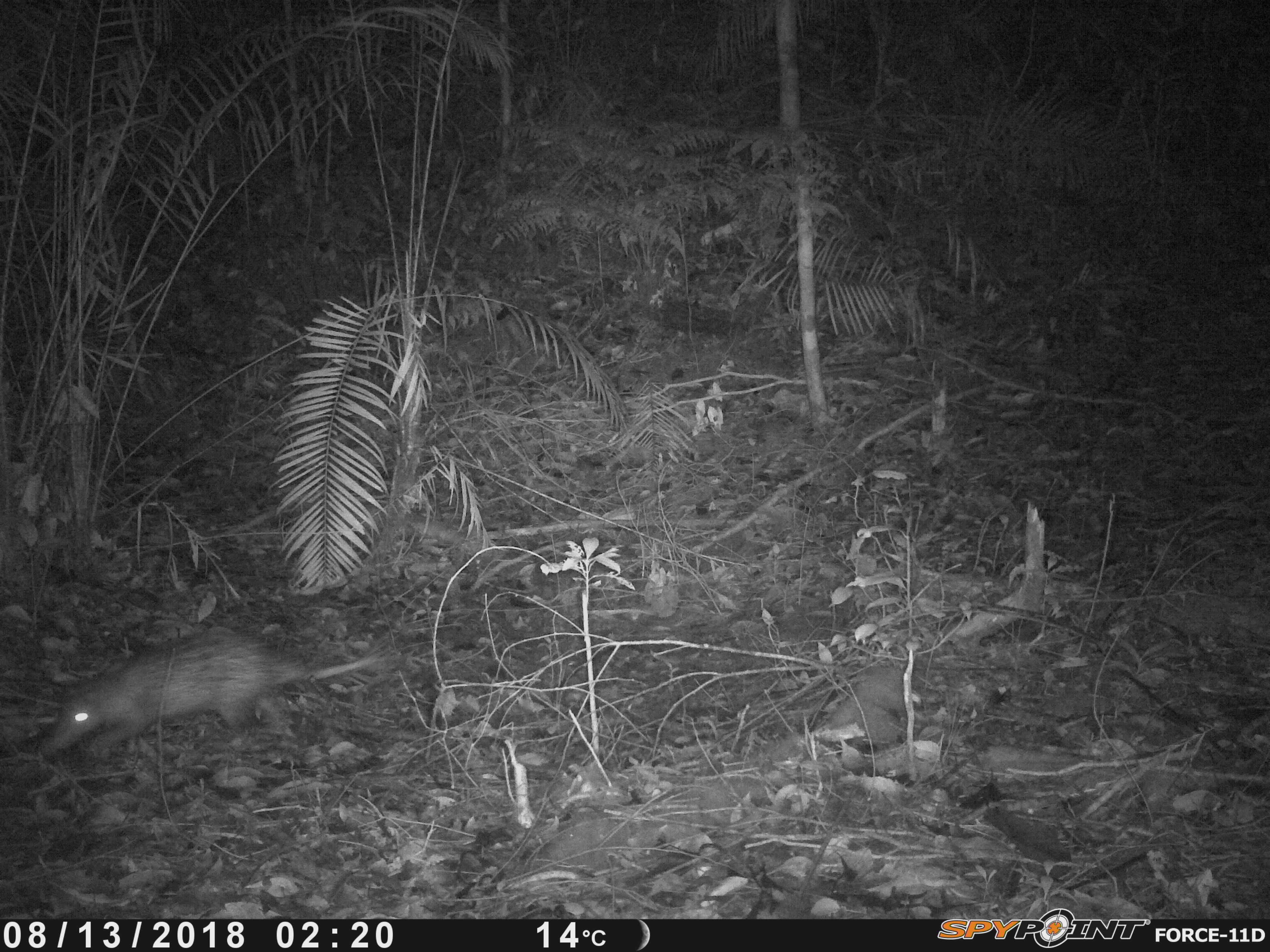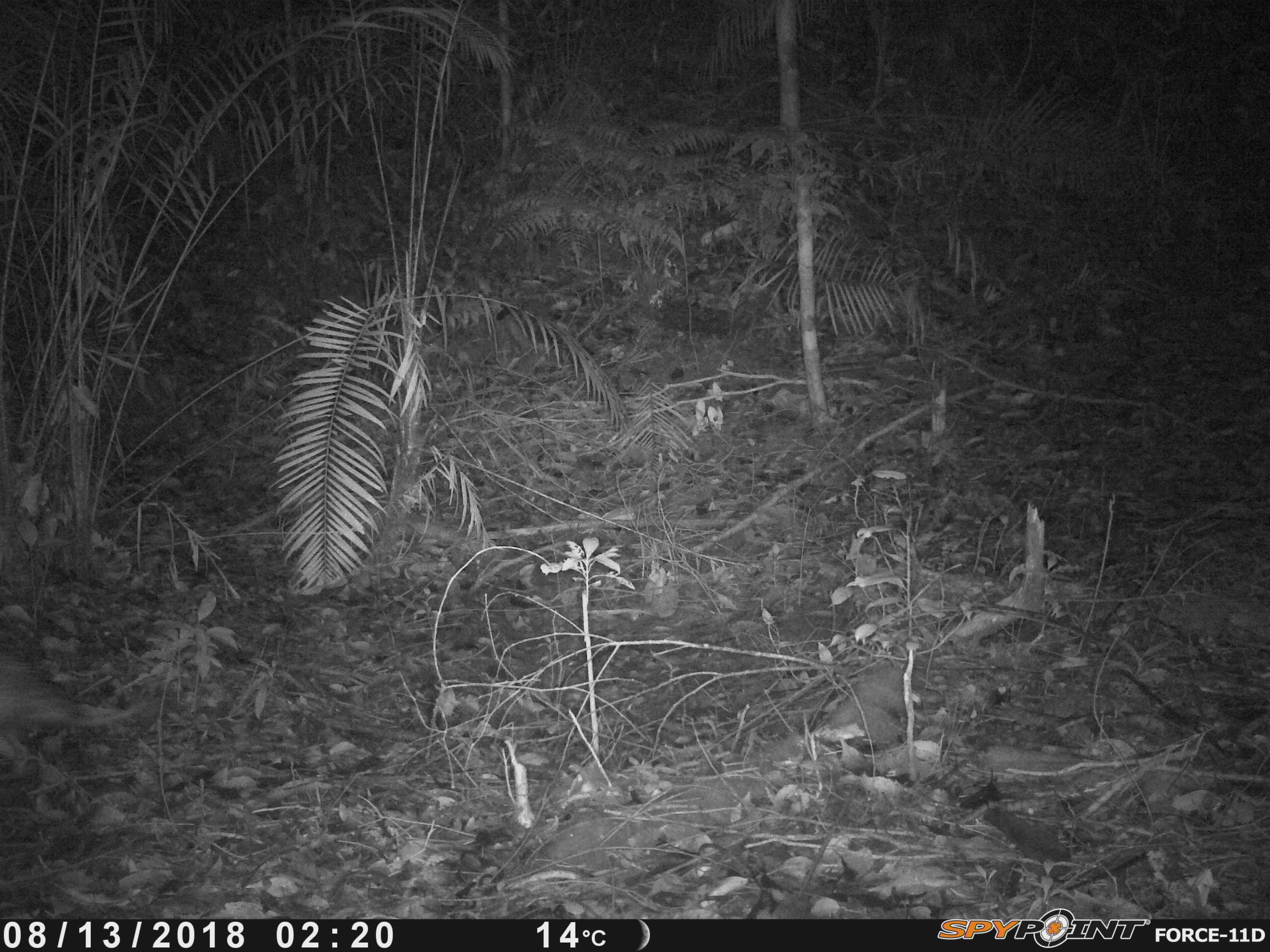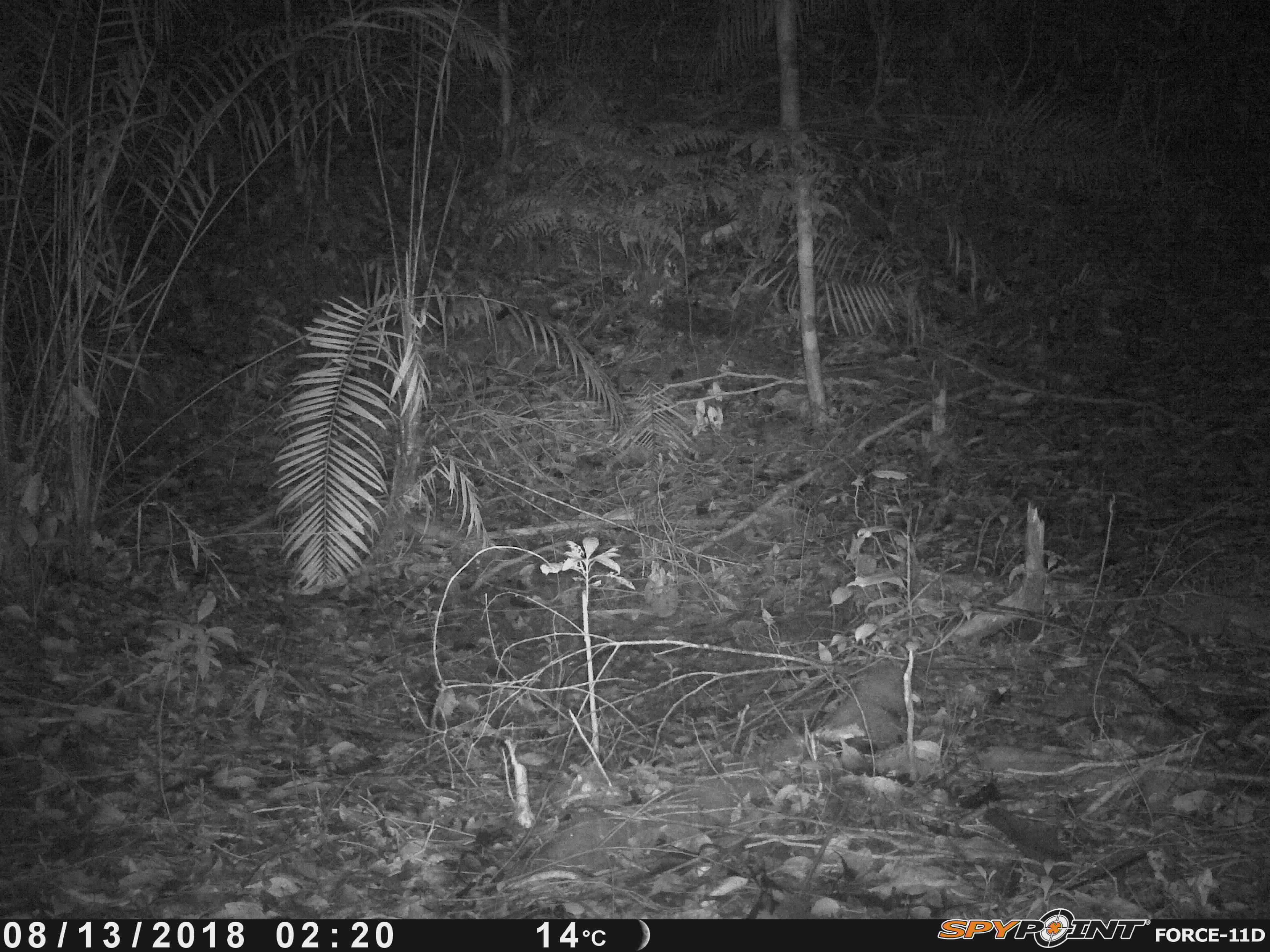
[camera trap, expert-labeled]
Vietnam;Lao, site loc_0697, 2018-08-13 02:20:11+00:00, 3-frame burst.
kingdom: Animalia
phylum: Chordata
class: Mammalia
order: Rodentia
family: Hystricidae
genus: Atherurus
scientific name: Atherurus macrourus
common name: asiatic brush-tailed porcupine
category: asiatic brush tailed porcupine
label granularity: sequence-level